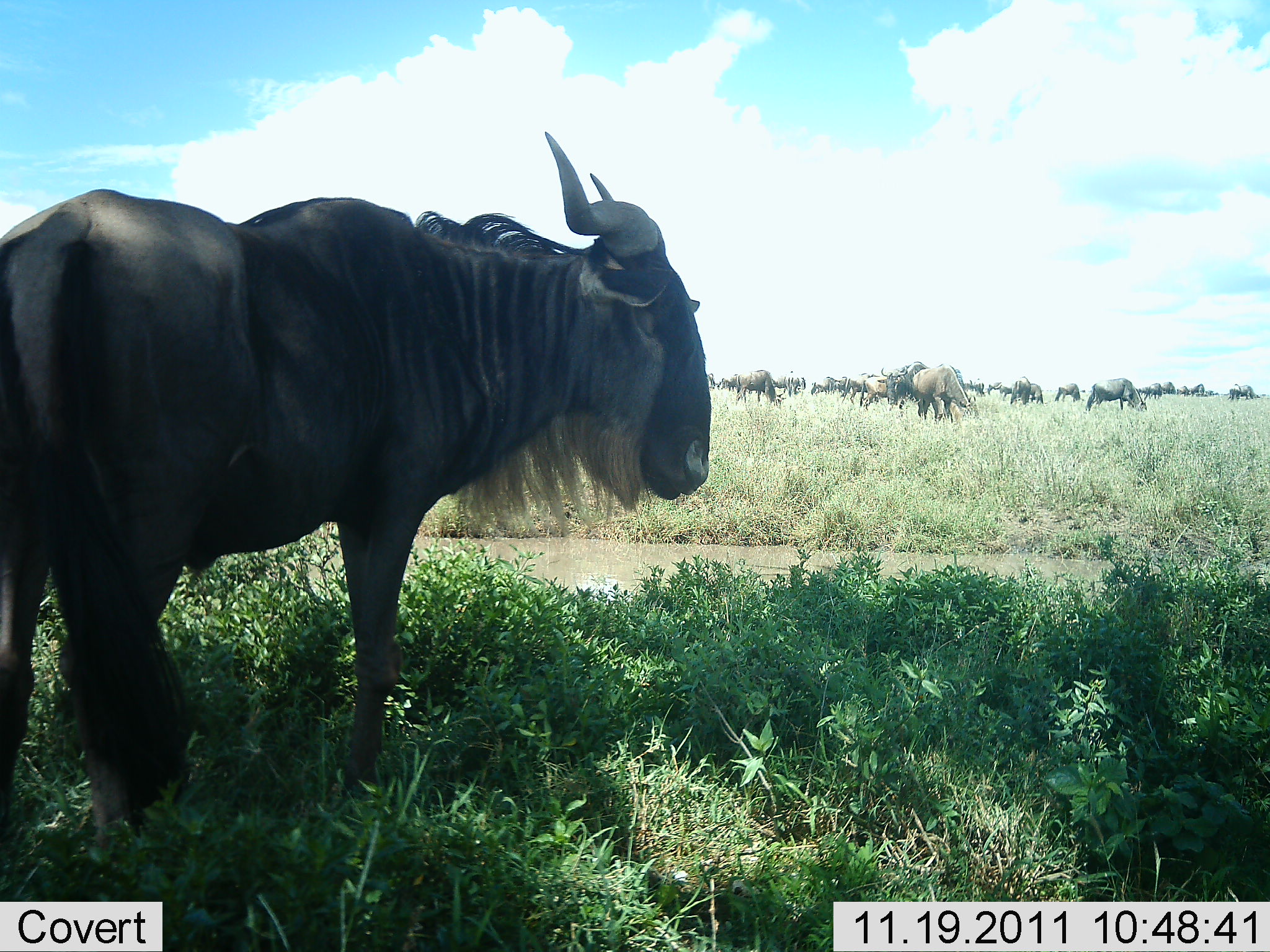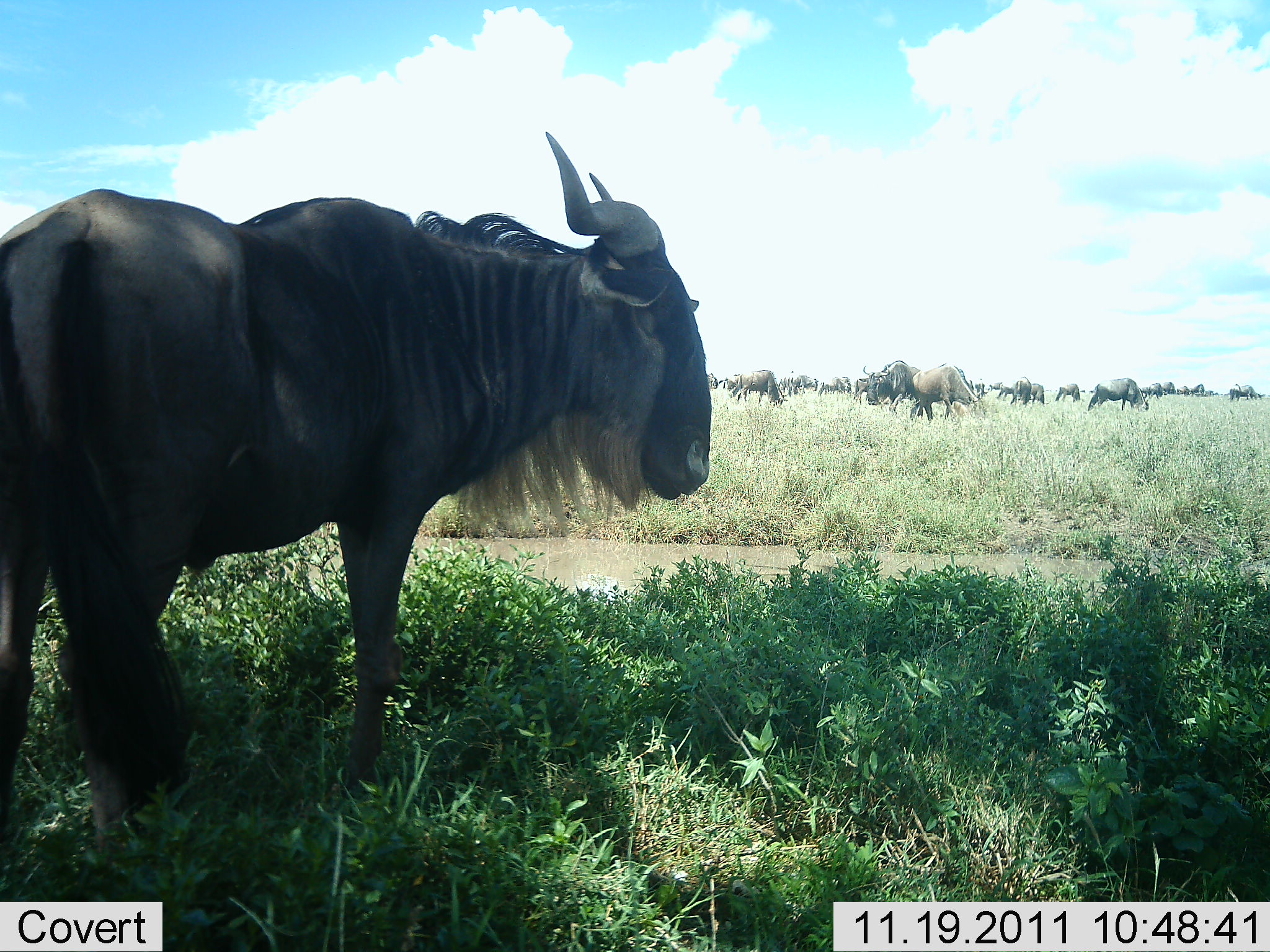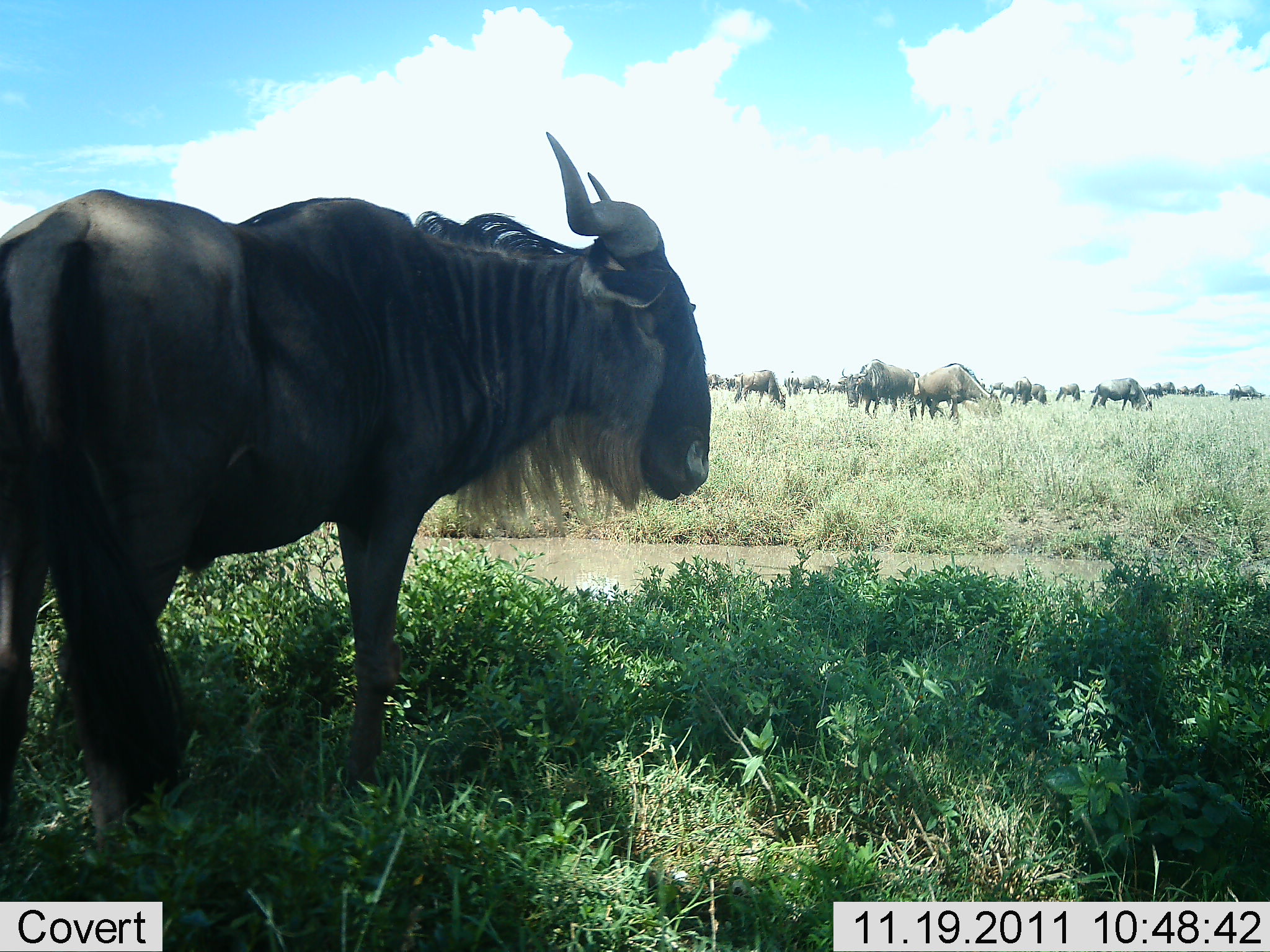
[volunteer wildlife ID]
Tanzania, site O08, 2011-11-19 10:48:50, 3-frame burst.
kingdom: Animalia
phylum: Chordata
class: Mammalia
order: Artiodactyla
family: Bovidae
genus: Connochaetes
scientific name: Connochaetes taurinus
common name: blue wildebeest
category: wildebeest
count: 11-50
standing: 60%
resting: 20%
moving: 30%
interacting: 0%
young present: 0%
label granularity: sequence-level